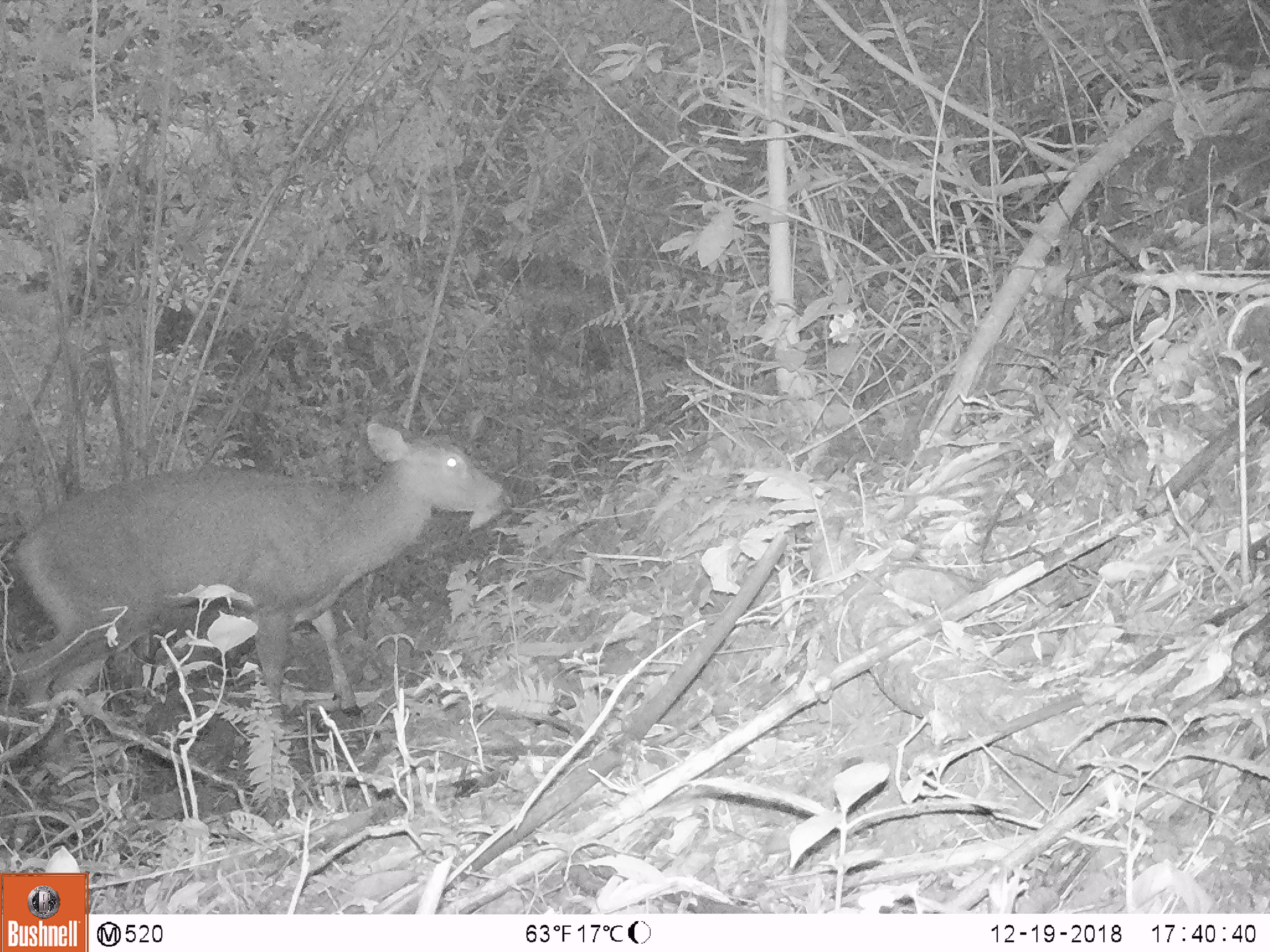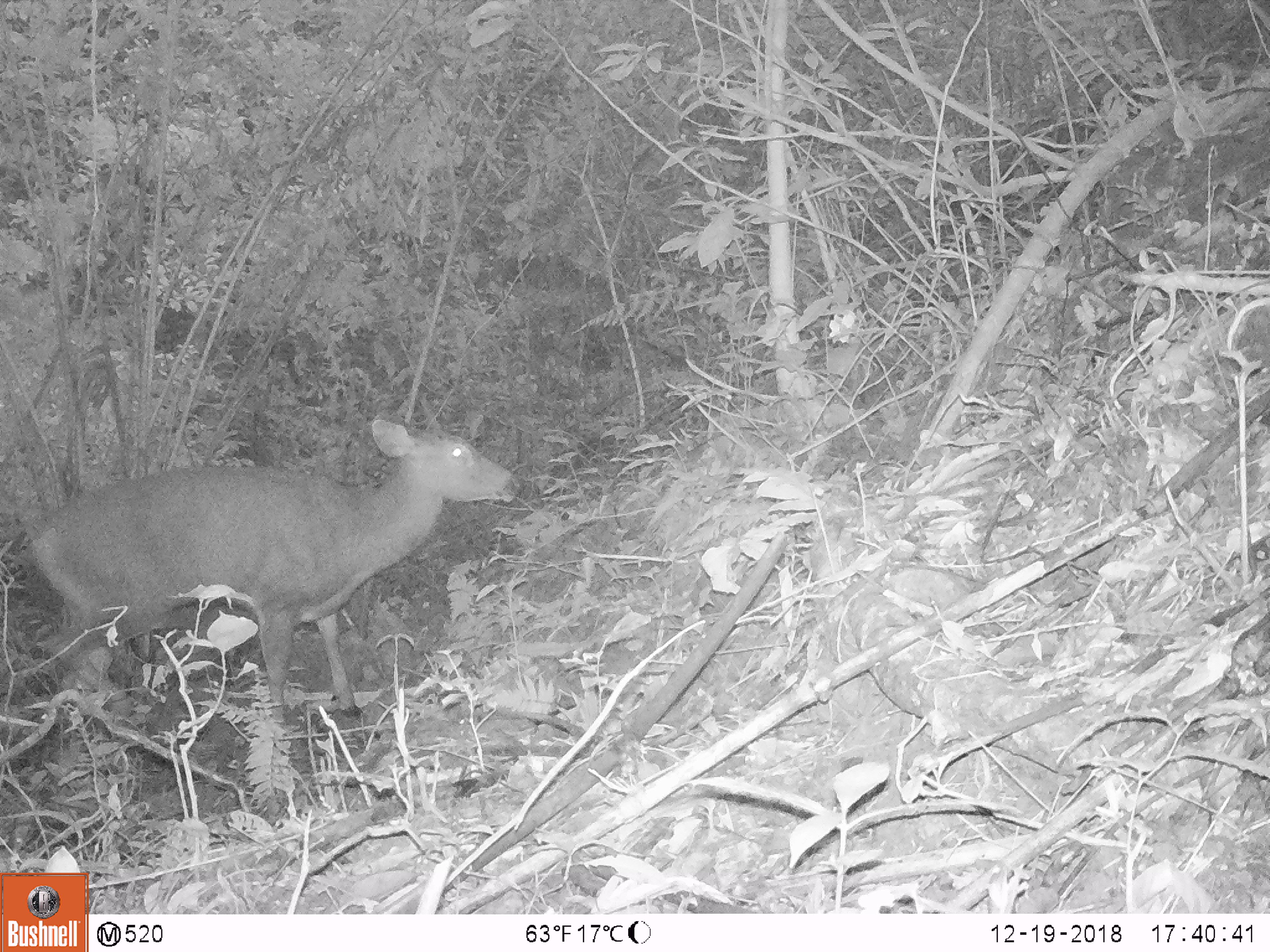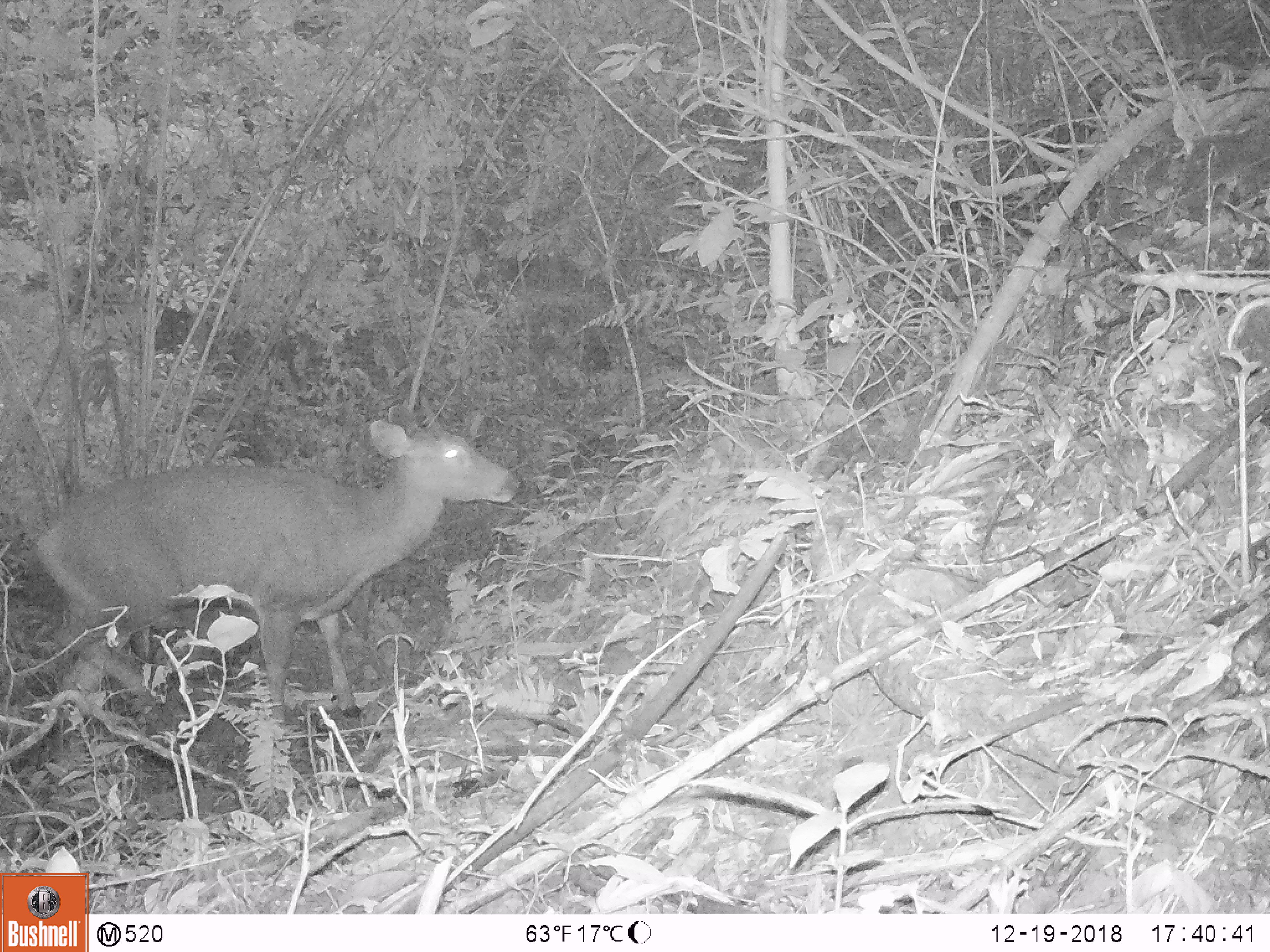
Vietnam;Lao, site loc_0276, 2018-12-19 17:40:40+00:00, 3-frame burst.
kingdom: Animalia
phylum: Chordata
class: Mammalia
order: Artiodactyla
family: Cervidae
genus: Rusa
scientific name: Rusa unicolor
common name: sambar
Sambar (Rusa unicolor). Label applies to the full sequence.